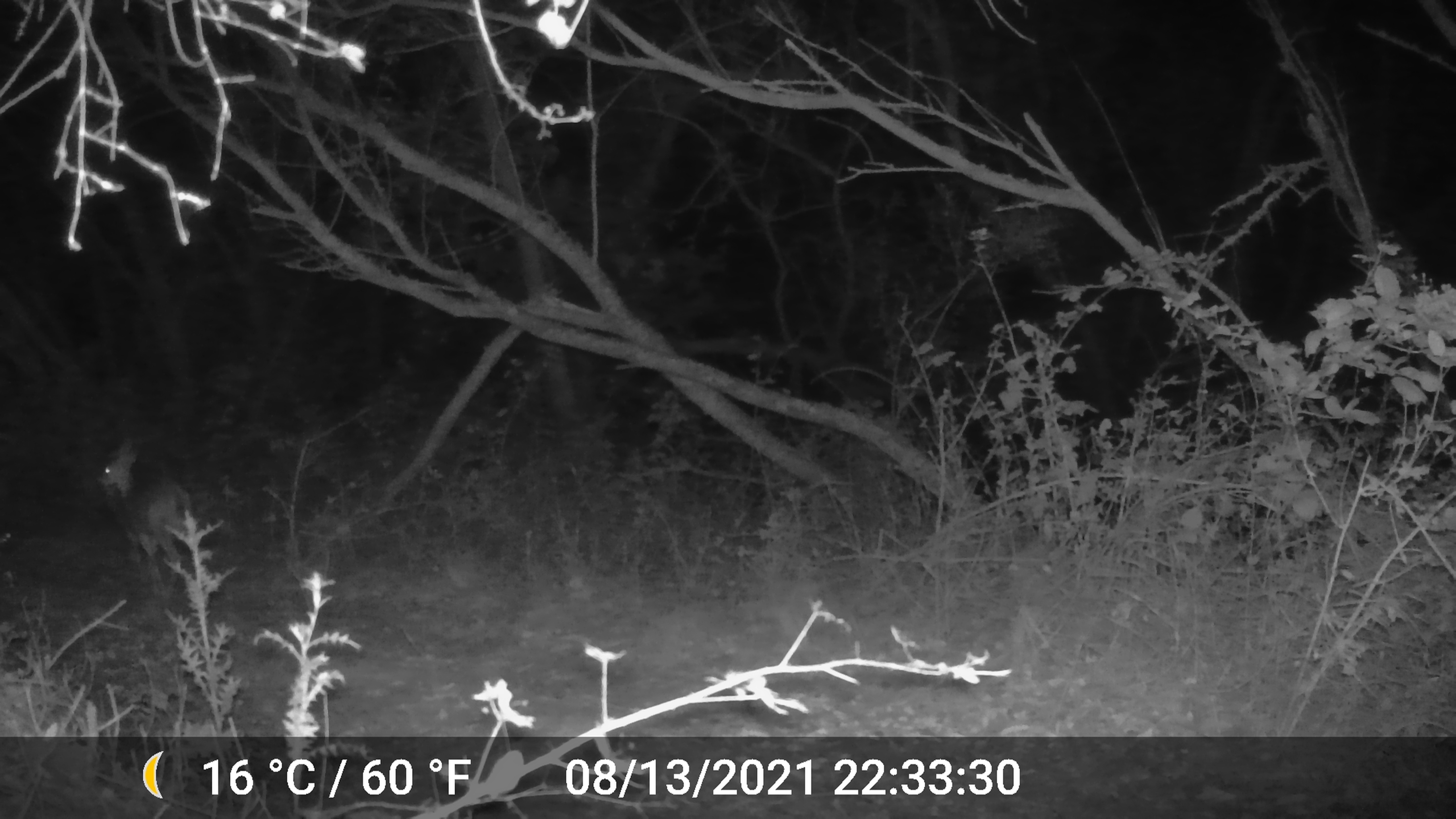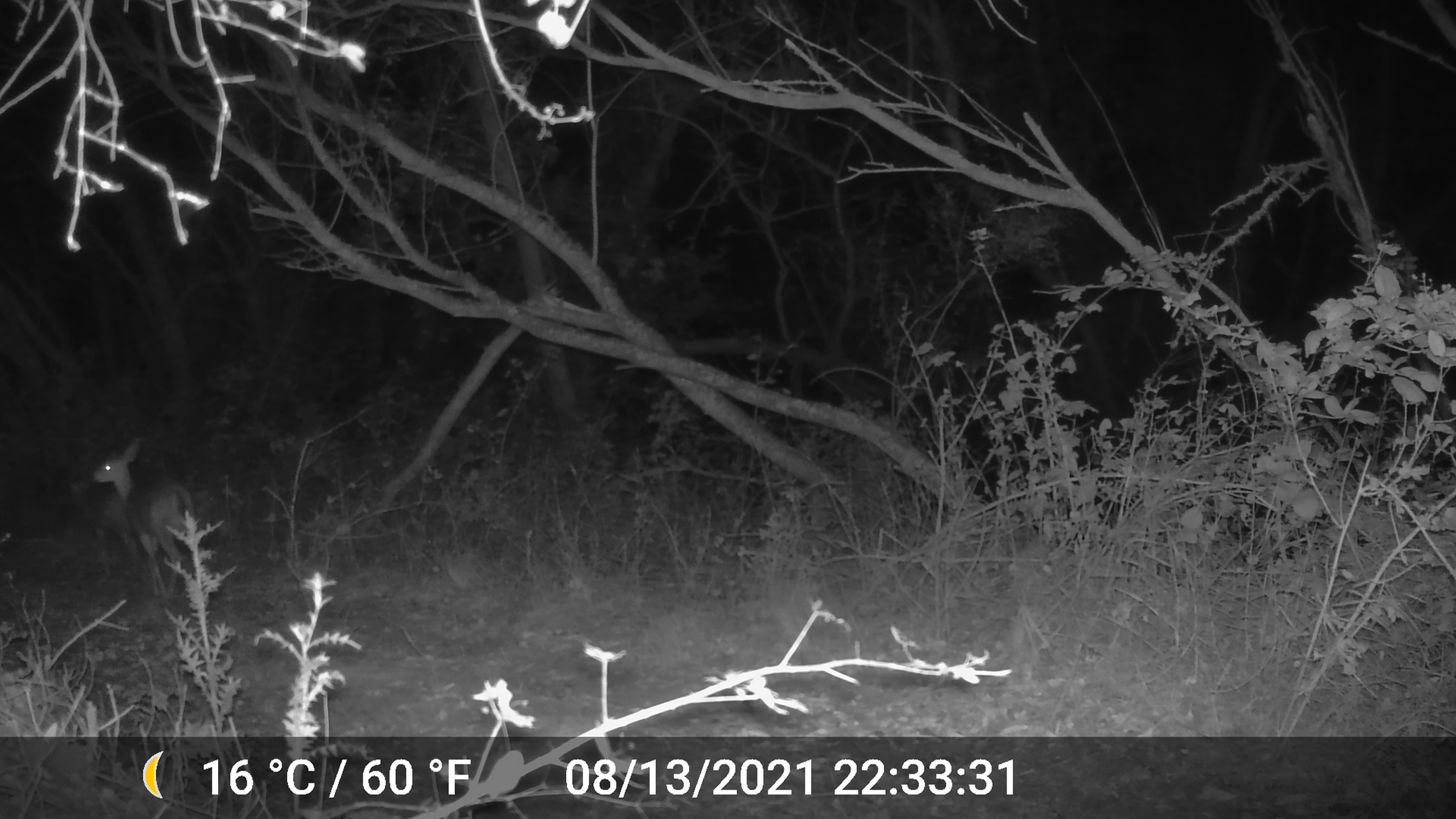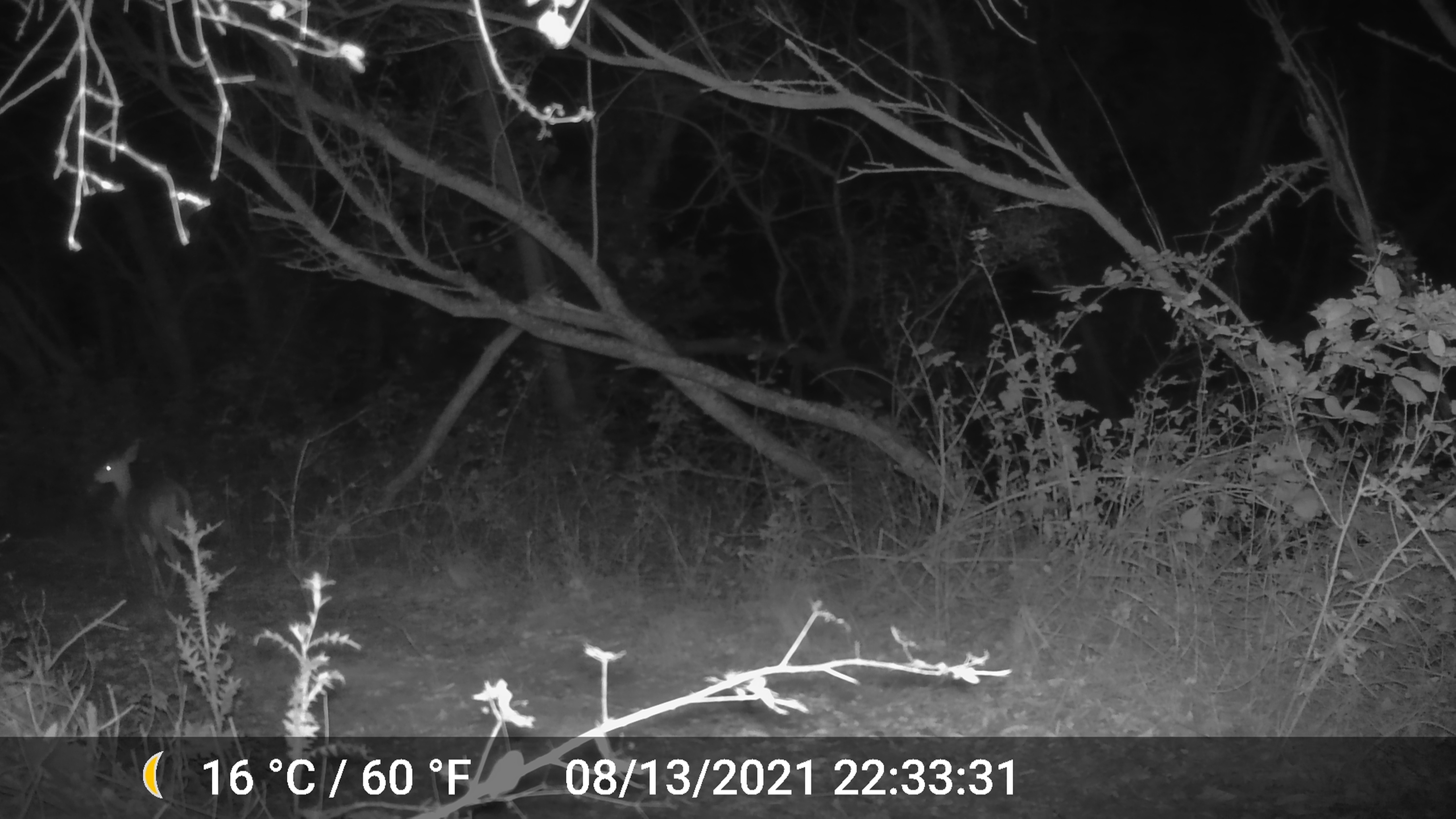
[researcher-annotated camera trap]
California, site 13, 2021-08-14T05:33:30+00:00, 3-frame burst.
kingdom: Animalia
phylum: Chordata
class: Mammalia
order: Artiodactyla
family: Cervidae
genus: Odocoileus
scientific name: Odocoileus hemionus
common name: mule deer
Mule deer (Odocoileus hemionus).